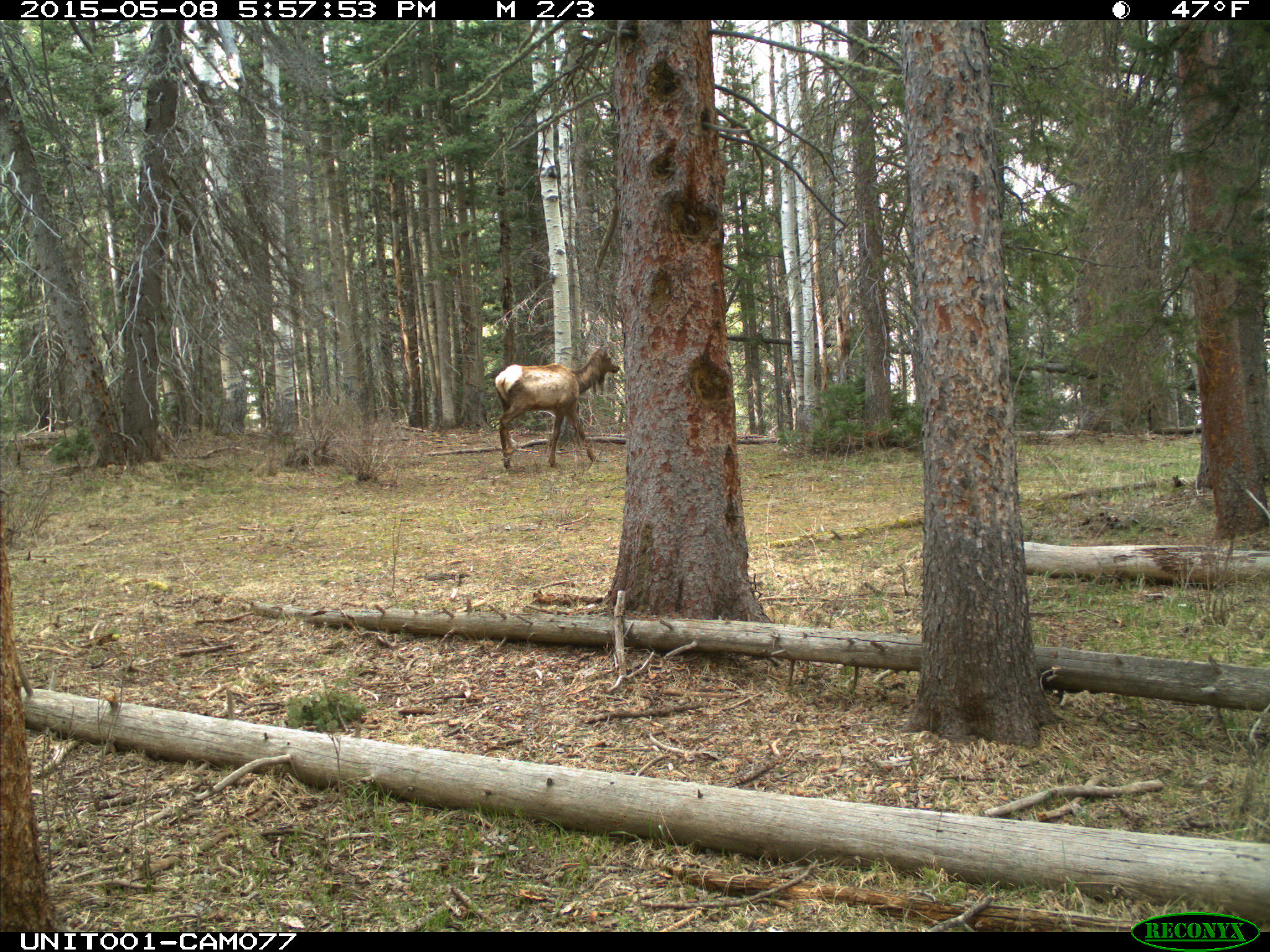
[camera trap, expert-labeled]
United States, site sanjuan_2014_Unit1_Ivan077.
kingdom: Animalia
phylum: Chordata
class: Mammalia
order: Artiodactyla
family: Cervidae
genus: Cervus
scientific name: Cervus elaphus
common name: red deer